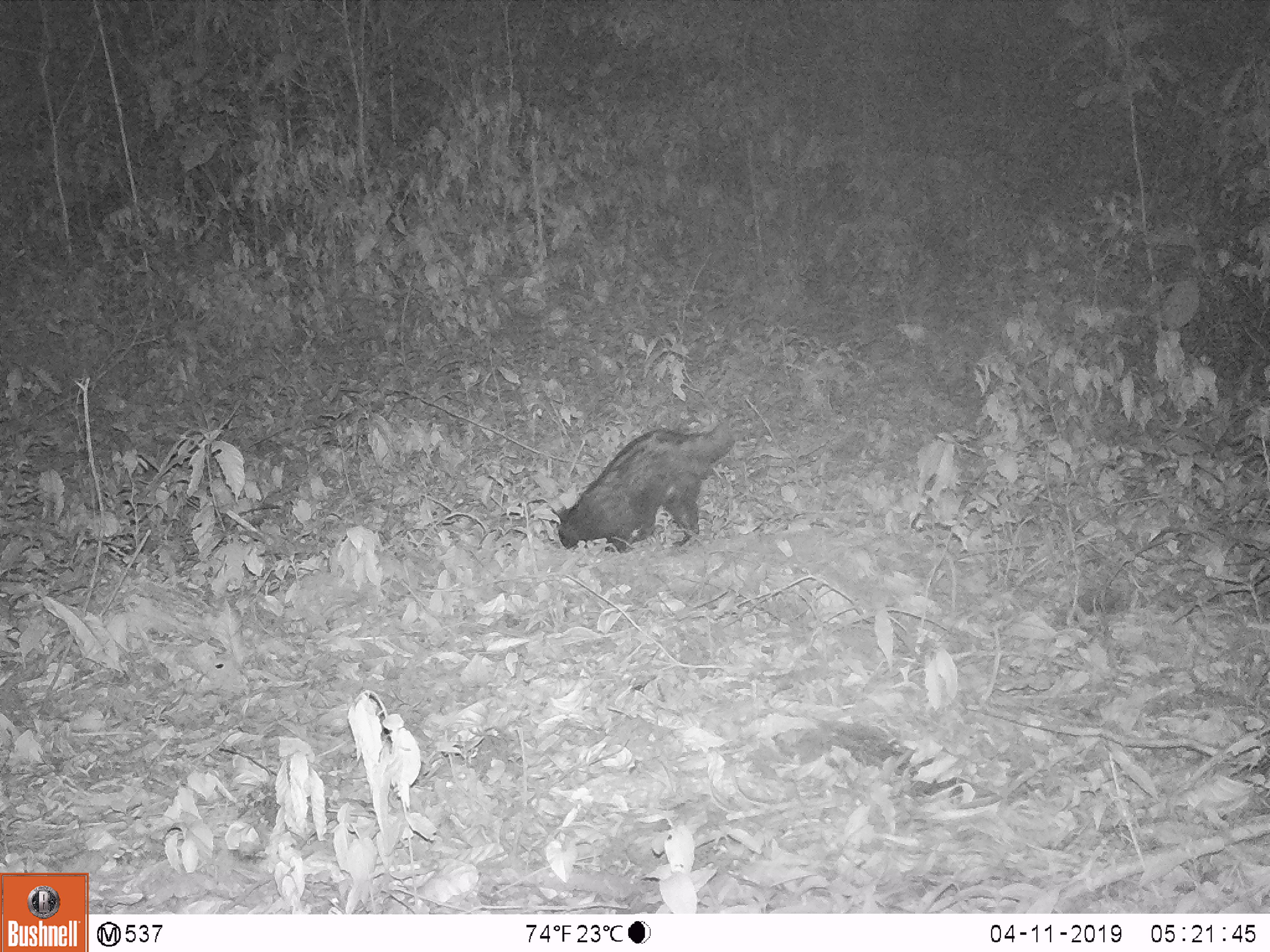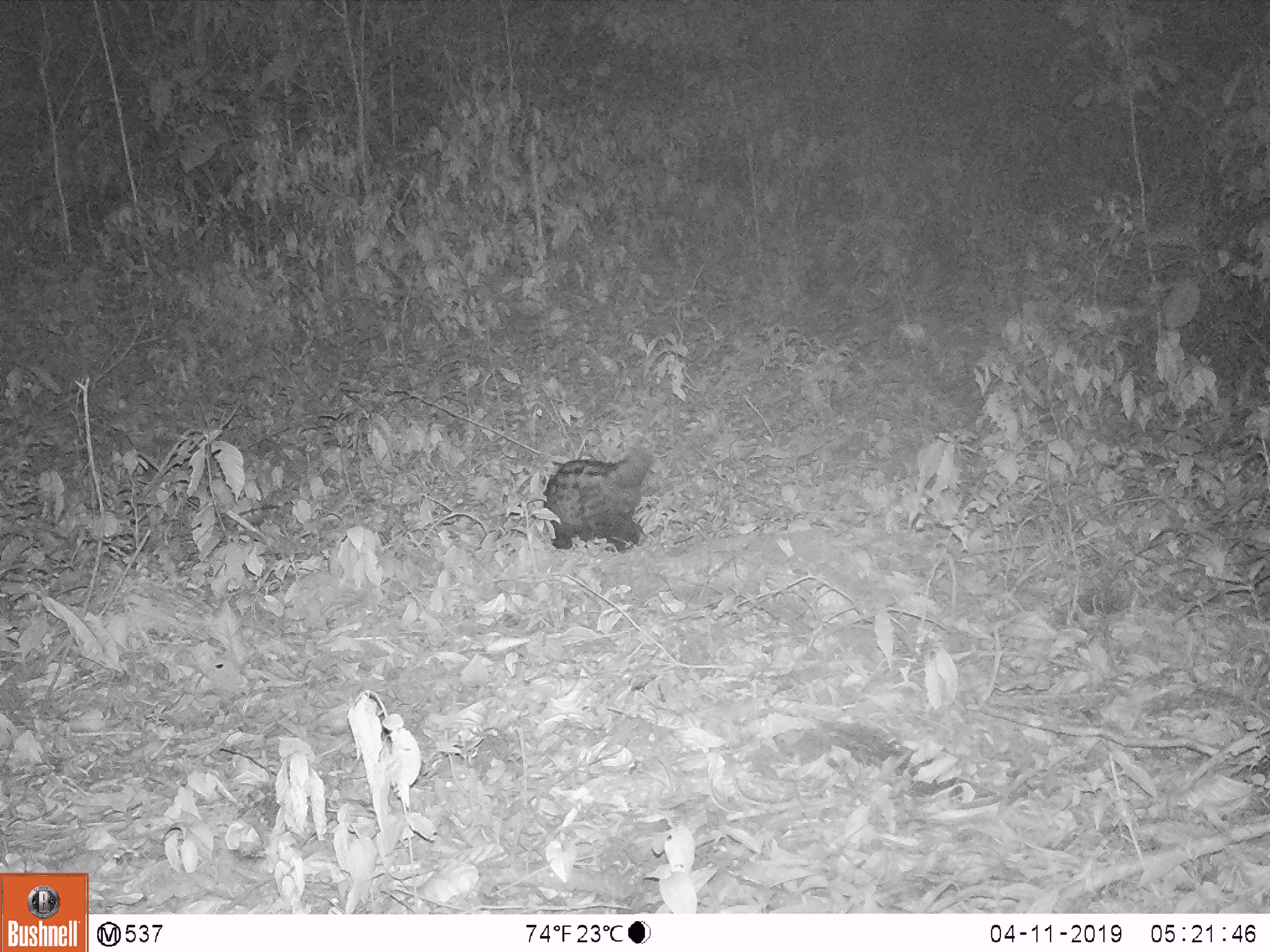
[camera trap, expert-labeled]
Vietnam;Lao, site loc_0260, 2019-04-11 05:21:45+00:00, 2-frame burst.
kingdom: Animalia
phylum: Chordata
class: Mammalia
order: Carnivora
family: Viverridae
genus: Paradoxurus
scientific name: Paradoxurus hermaphroditus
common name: common palm civet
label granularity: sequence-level